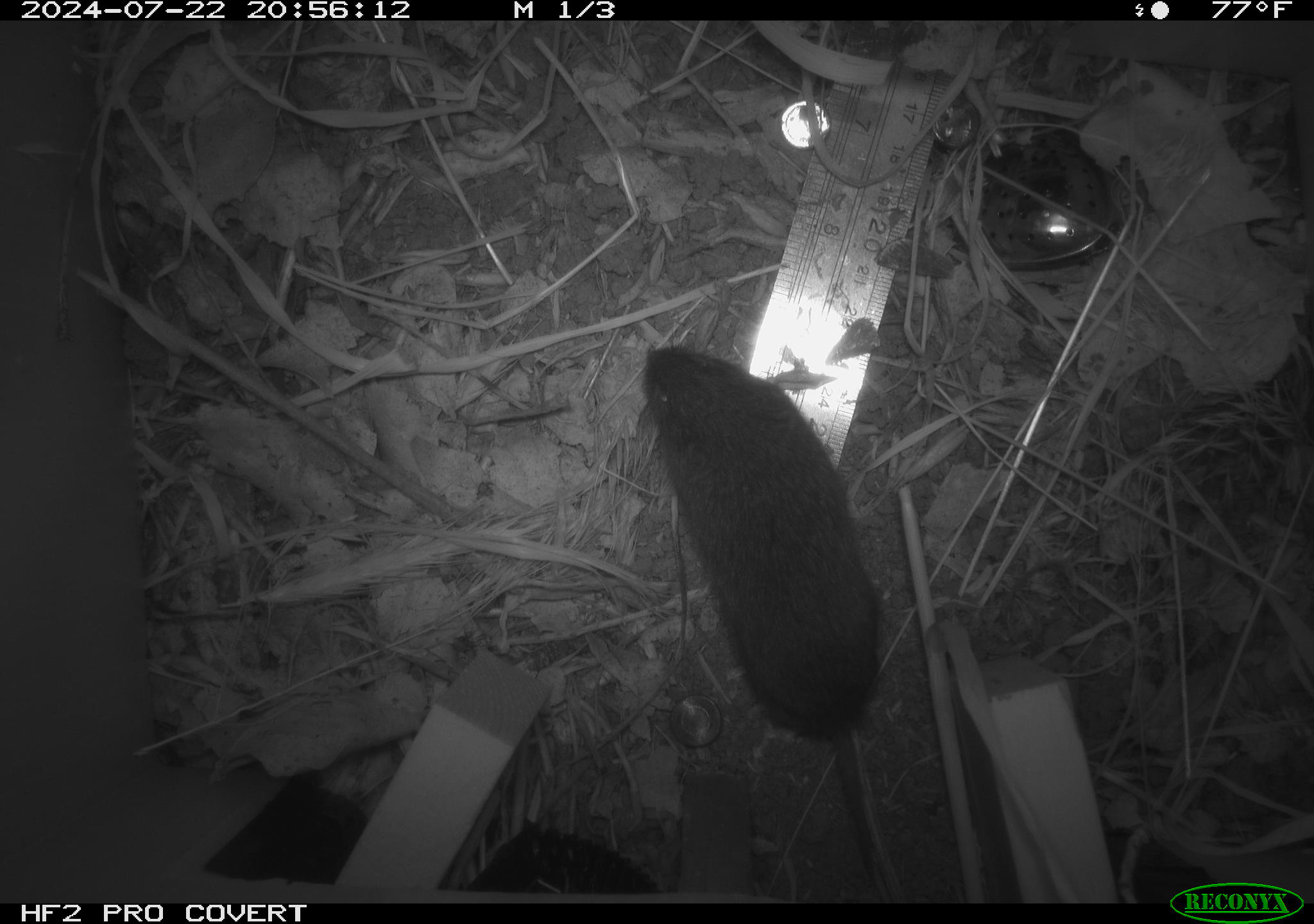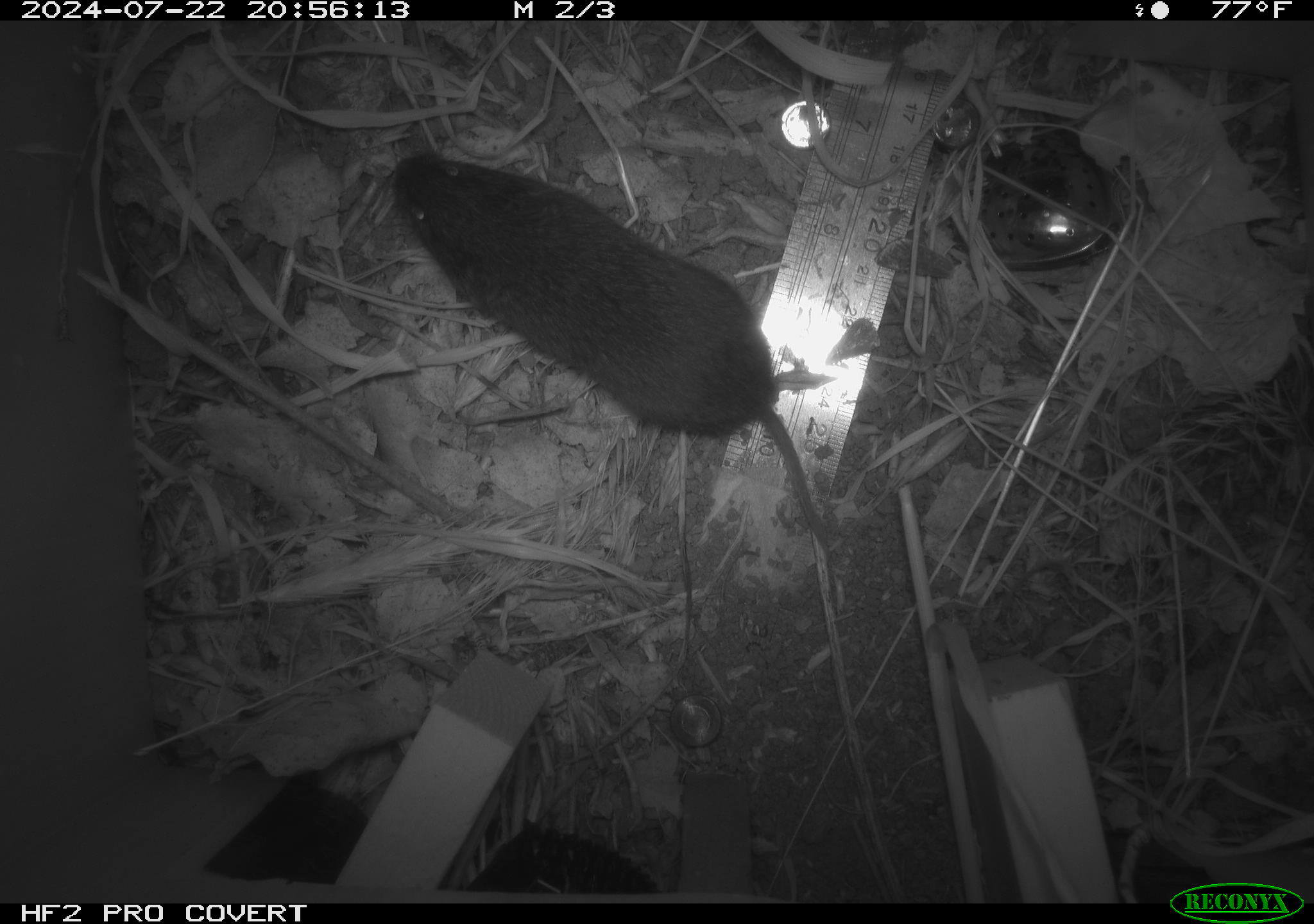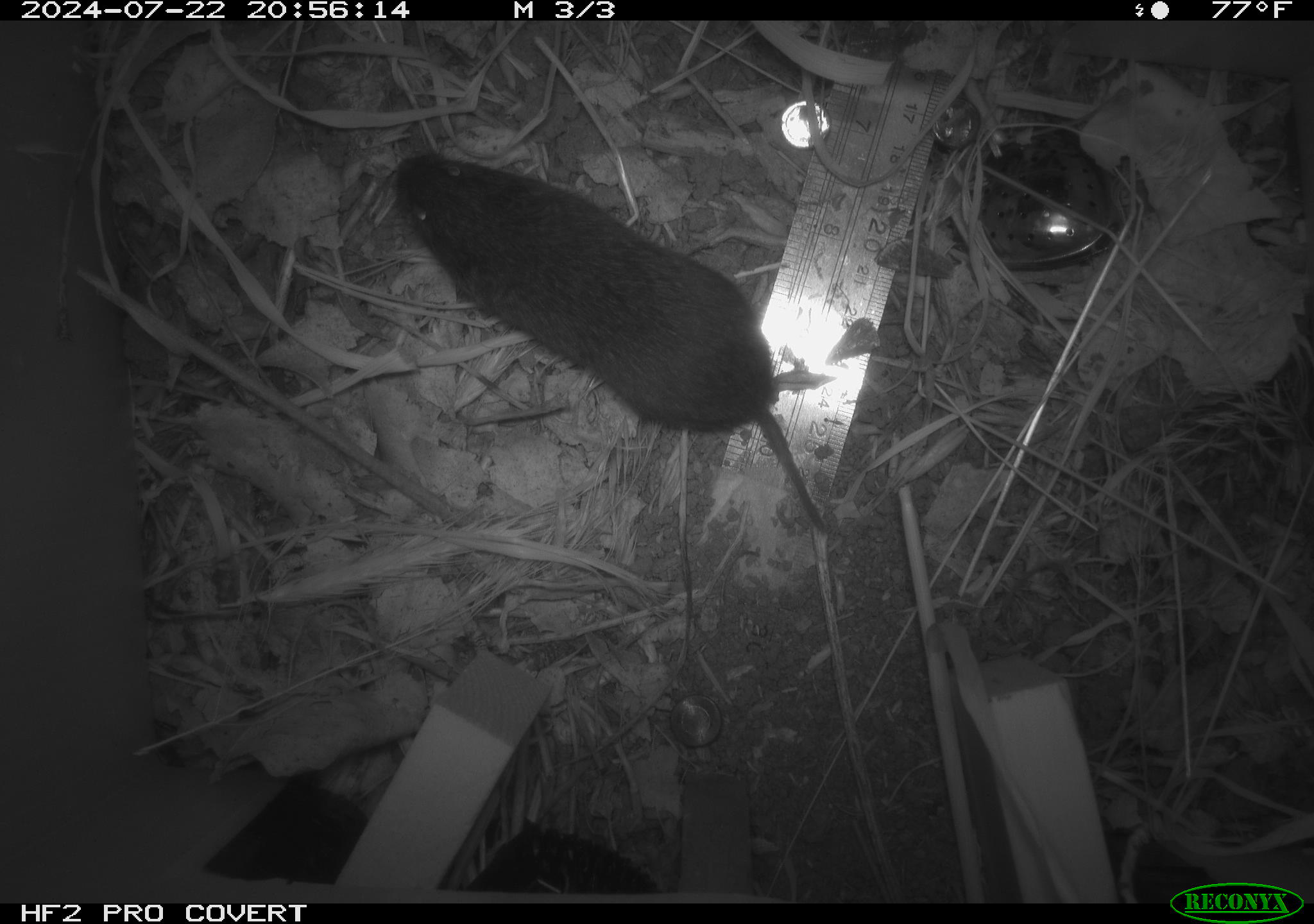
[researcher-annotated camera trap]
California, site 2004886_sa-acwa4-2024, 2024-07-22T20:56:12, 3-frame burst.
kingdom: Animalia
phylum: Chordata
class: Mammalia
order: Rodentia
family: Cricetidae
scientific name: Arvicolinae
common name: voles, lemmings, and muskrats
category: arvicolinae subfamily